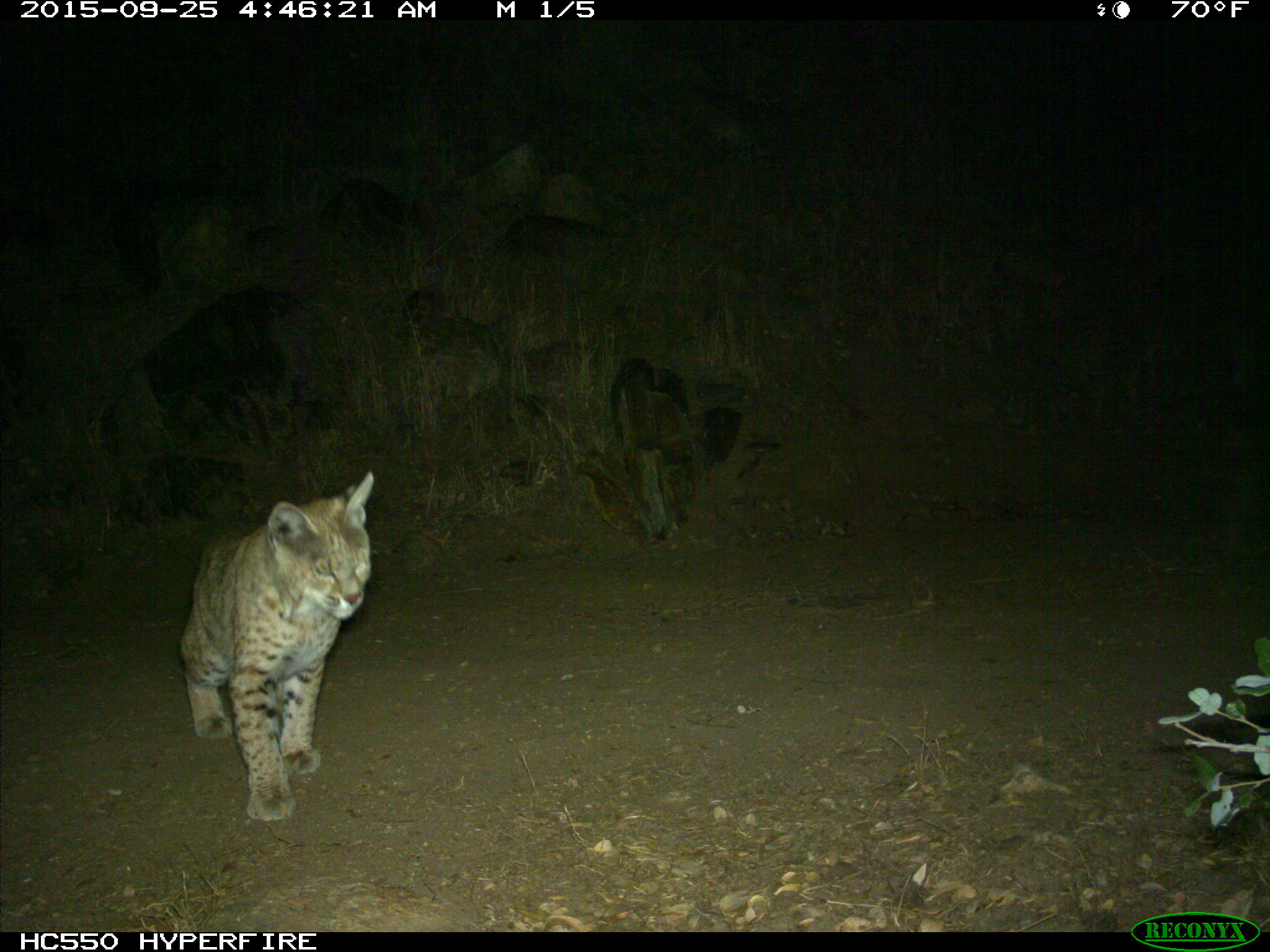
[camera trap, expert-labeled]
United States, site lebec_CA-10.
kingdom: Animalia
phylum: Chordata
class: Mammalia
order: Carnivora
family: Felidae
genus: Lynx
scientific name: Lynx rufus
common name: bobcat